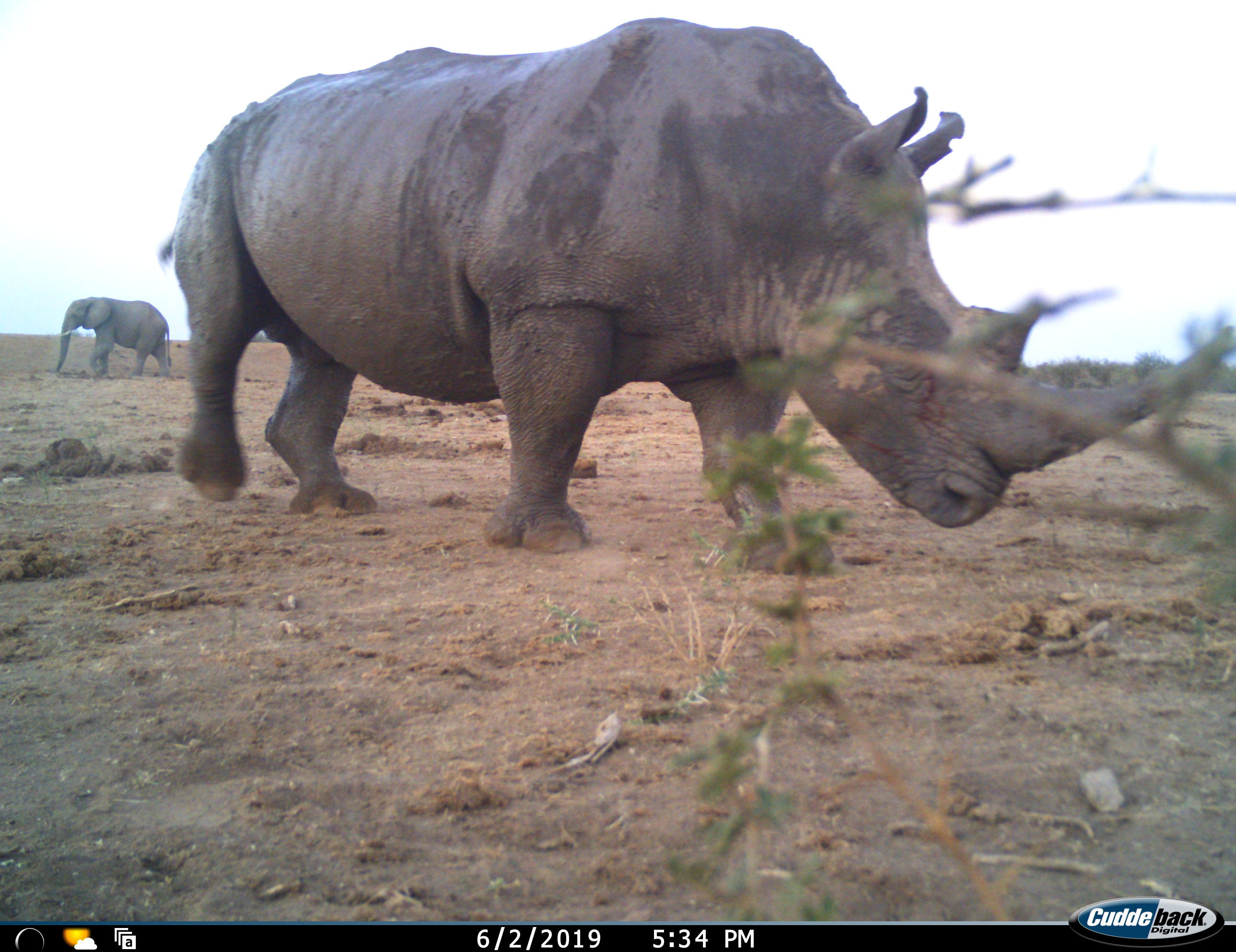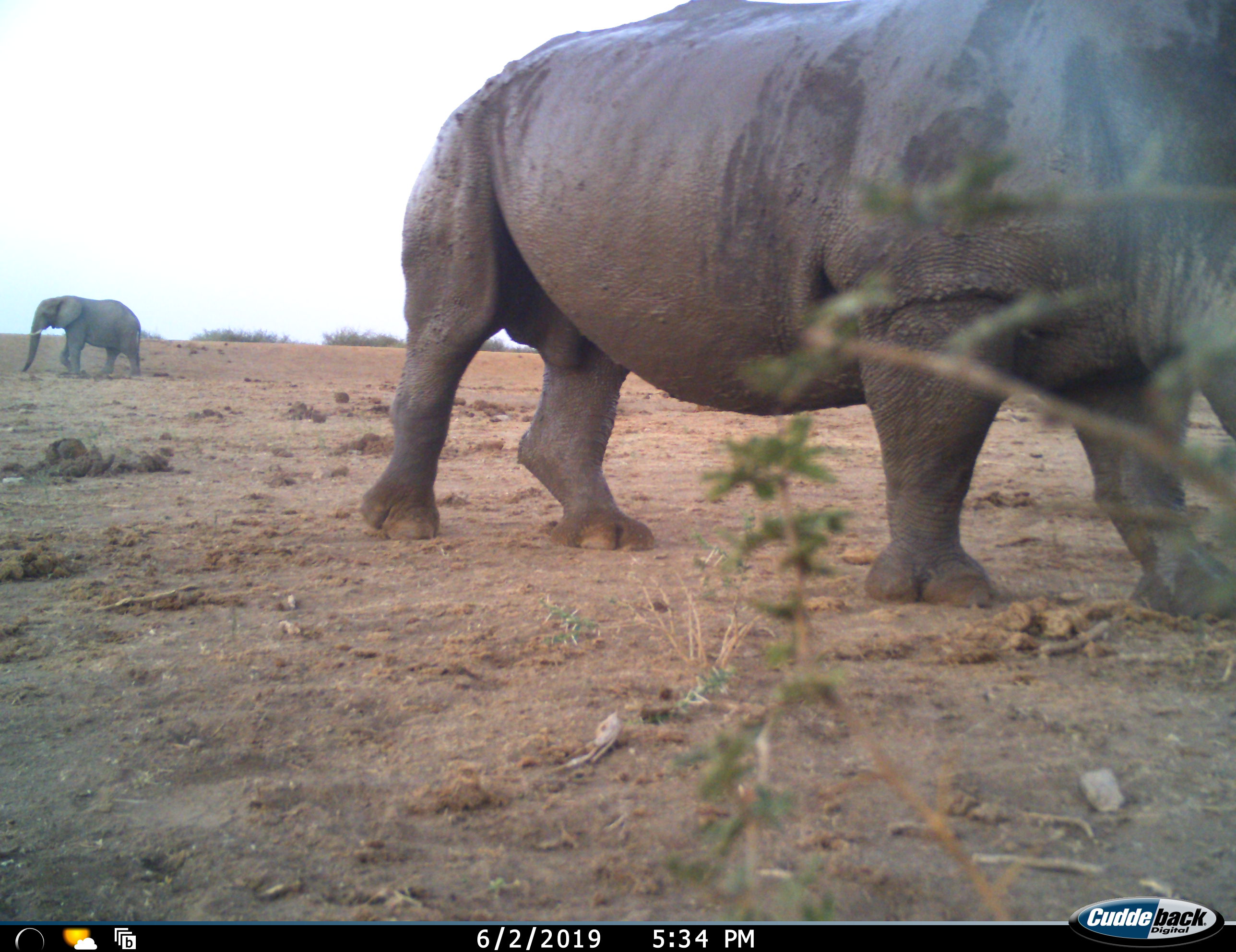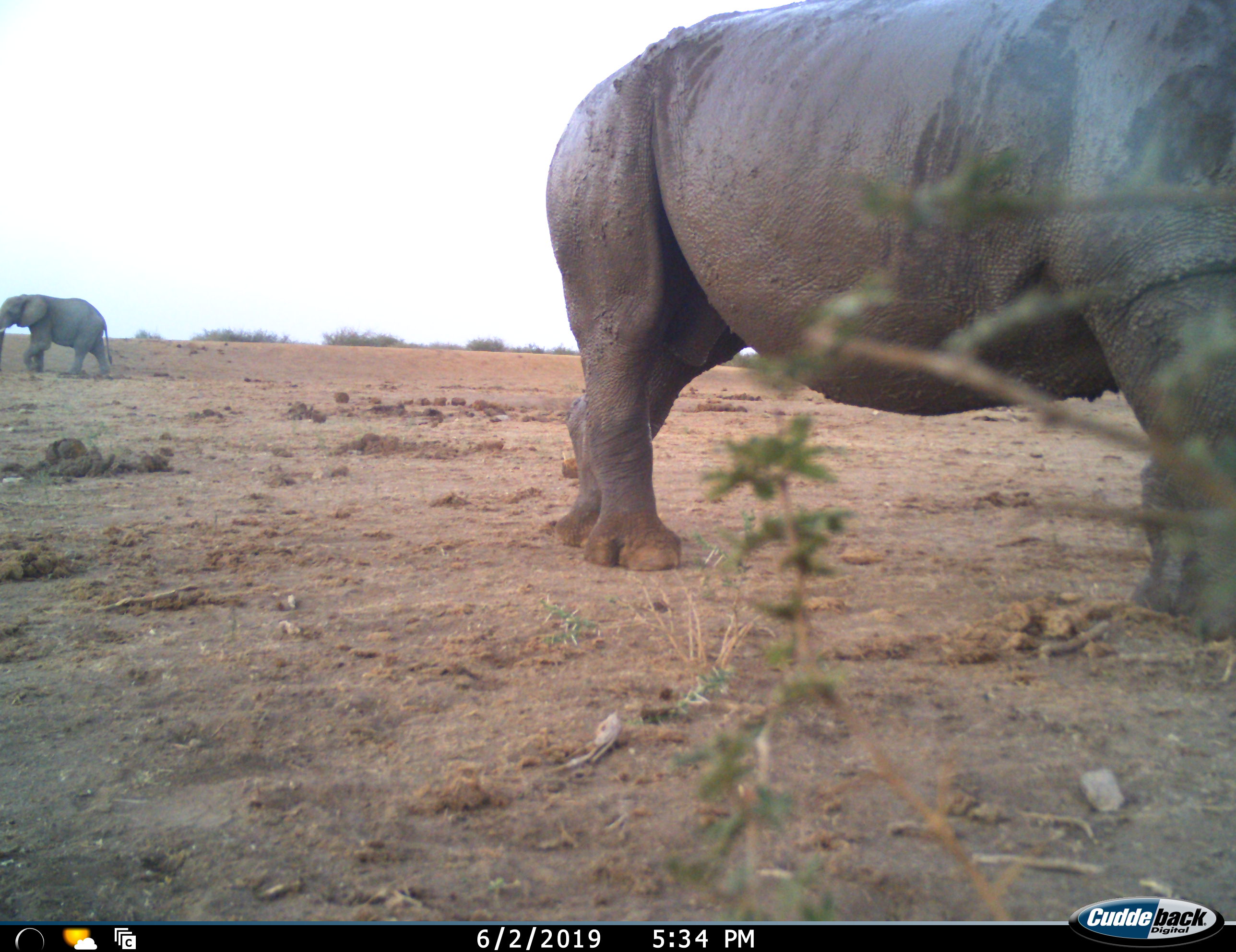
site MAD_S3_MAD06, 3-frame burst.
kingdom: Animalia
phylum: Chordata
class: Mammalia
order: Proboscidea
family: Elephantidae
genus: Loxodonta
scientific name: Loxodonta africana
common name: african bush elephant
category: elephant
Elephant (african bush elephant) (Loxodonta africana), count 1. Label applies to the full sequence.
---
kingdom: Animalia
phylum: Chordata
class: Mammalia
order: Perissodactyla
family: Rhinocerotidae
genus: Ceratotherium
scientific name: Ceratotherium simum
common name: white rhinoceros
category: rhinoceroswhite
Rhinoceroswhite (white rhinoceros) (Ceratotherium simum), count 1. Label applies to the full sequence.